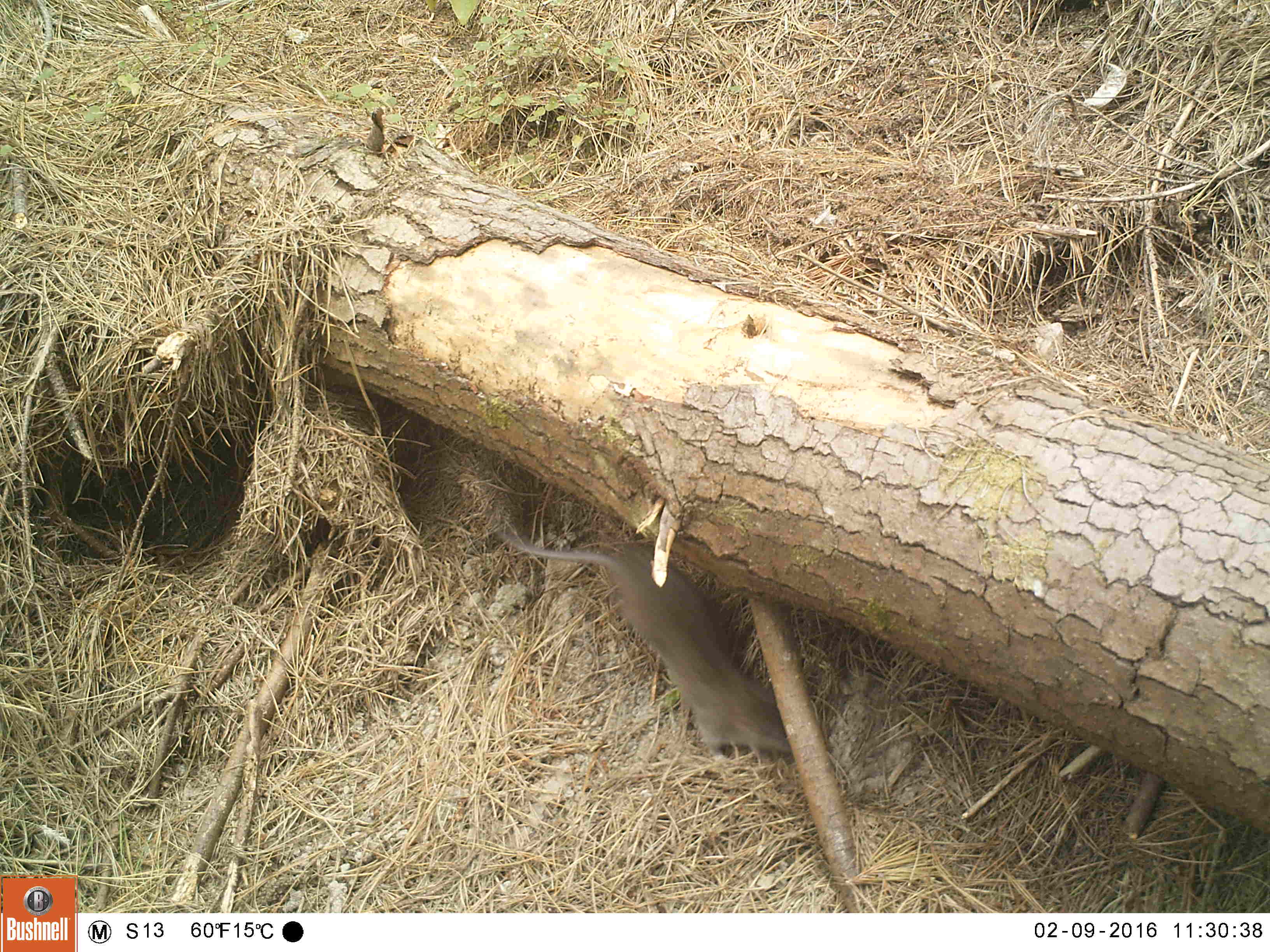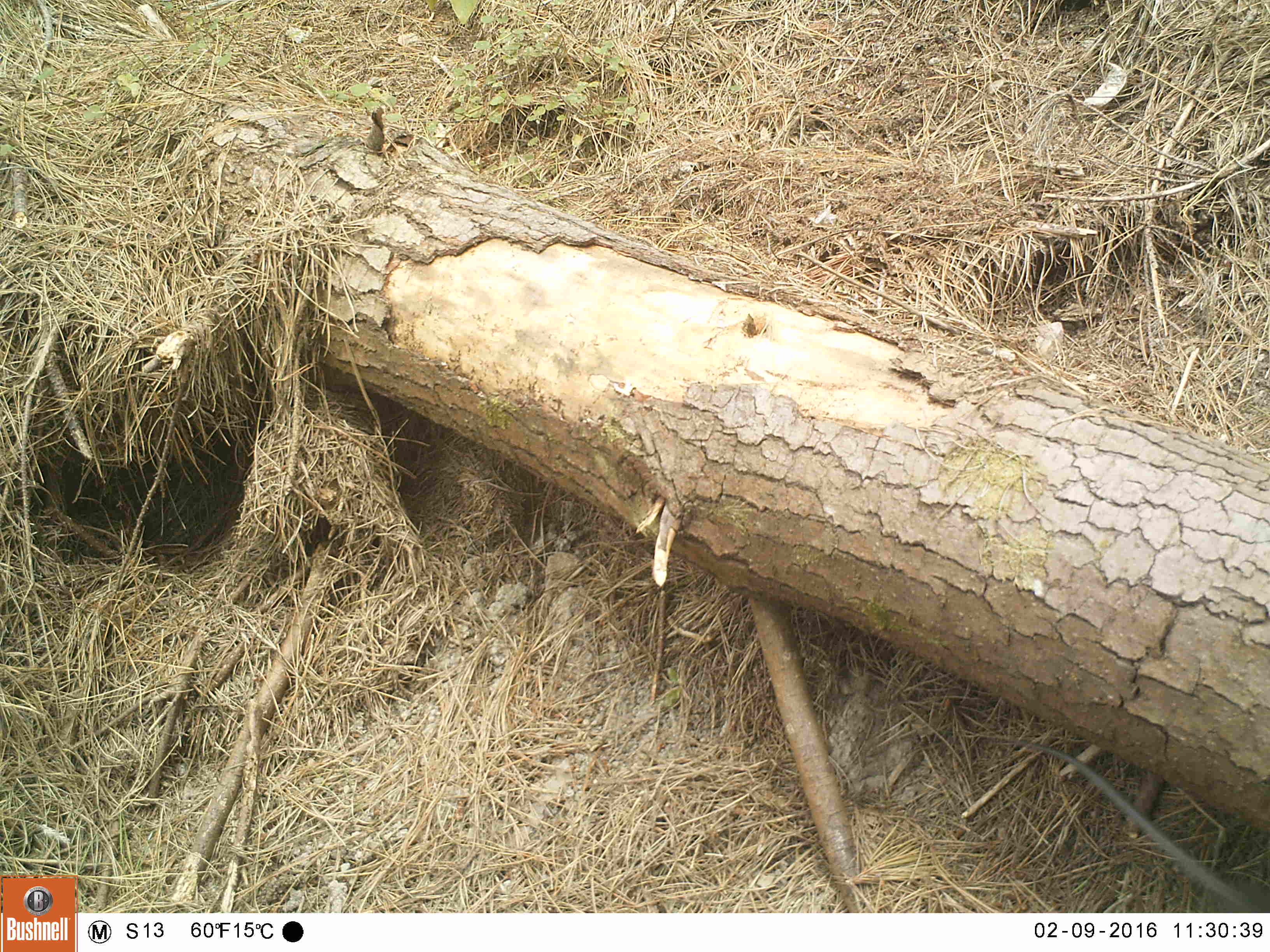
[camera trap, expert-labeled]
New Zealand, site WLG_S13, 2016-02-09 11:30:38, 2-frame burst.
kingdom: Animalia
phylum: Chordata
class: Mammalia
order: Rodentia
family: Muridae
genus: Rattus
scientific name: Rattus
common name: rat